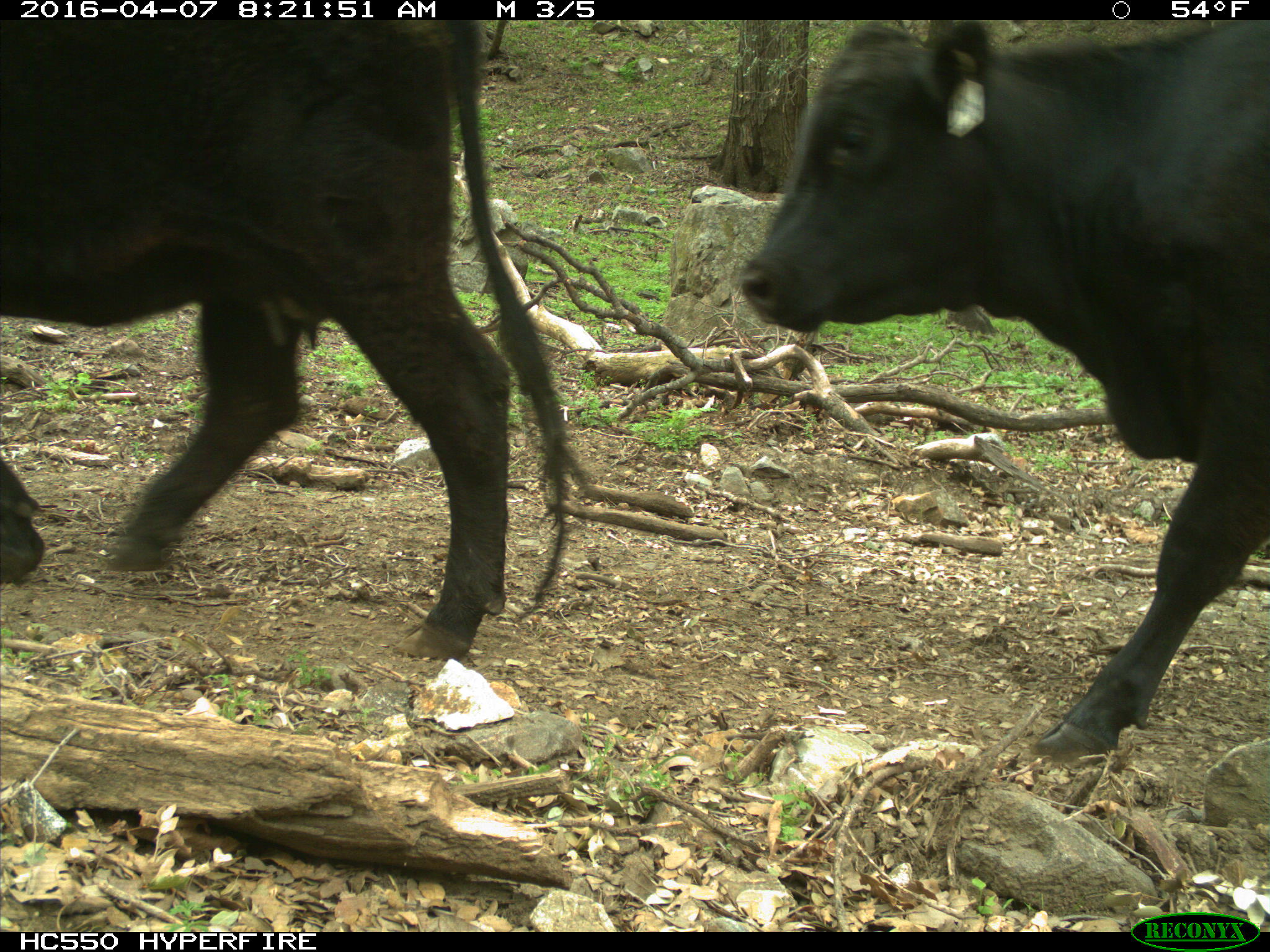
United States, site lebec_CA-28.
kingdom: Animalia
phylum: Chordata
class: Mammalia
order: Artiodactyla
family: Bovidae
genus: Bos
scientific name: Bos taurus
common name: domestic cow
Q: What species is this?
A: Bos taurus (domestic cow).